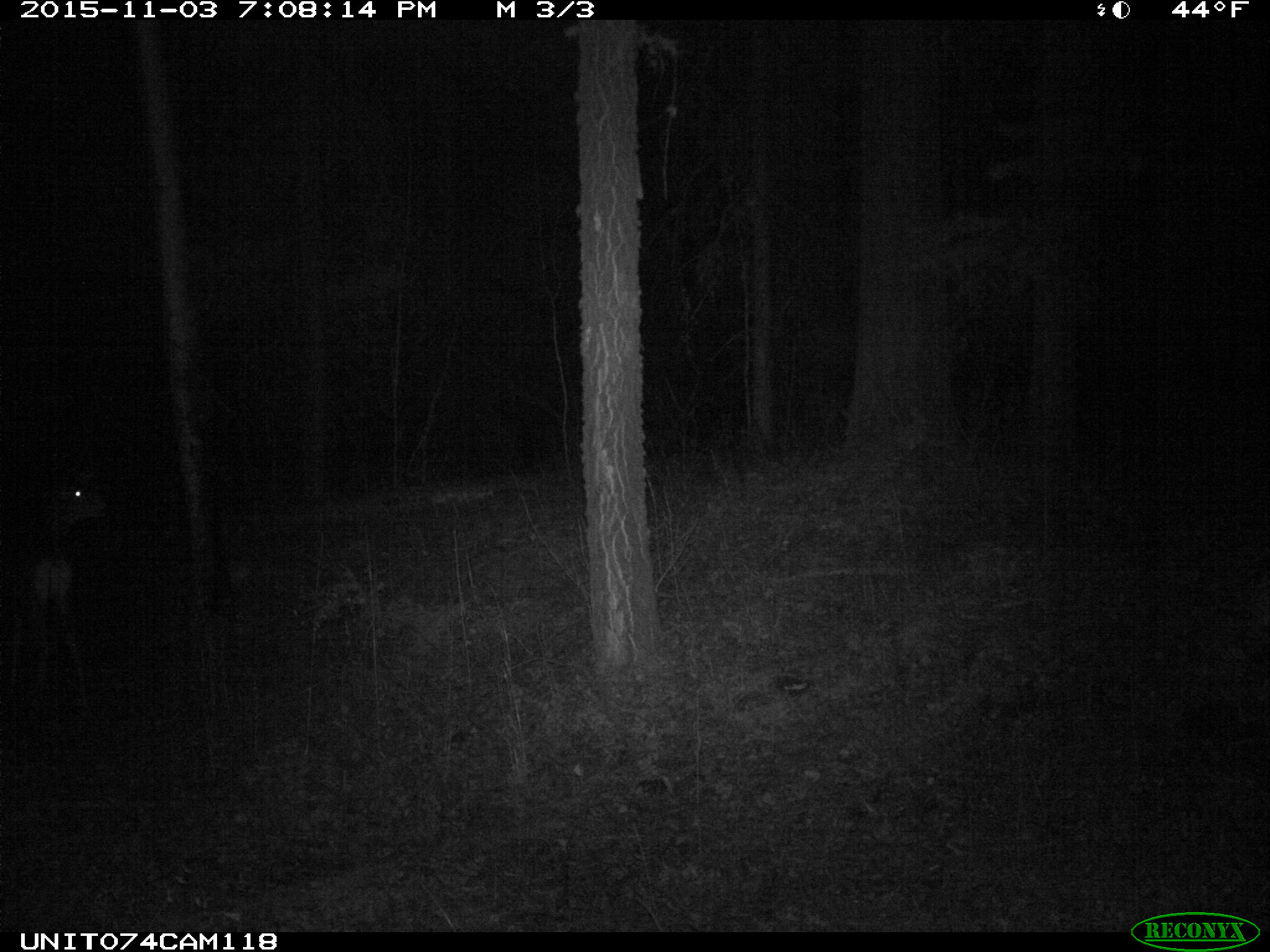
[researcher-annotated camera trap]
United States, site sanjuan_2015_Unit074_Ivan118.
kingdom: Animalia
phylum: Chordata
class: Mammalia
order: Artiodactyla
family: Cervidae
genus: Odocoileus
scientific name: Odocoileus hemionus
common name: mule deer